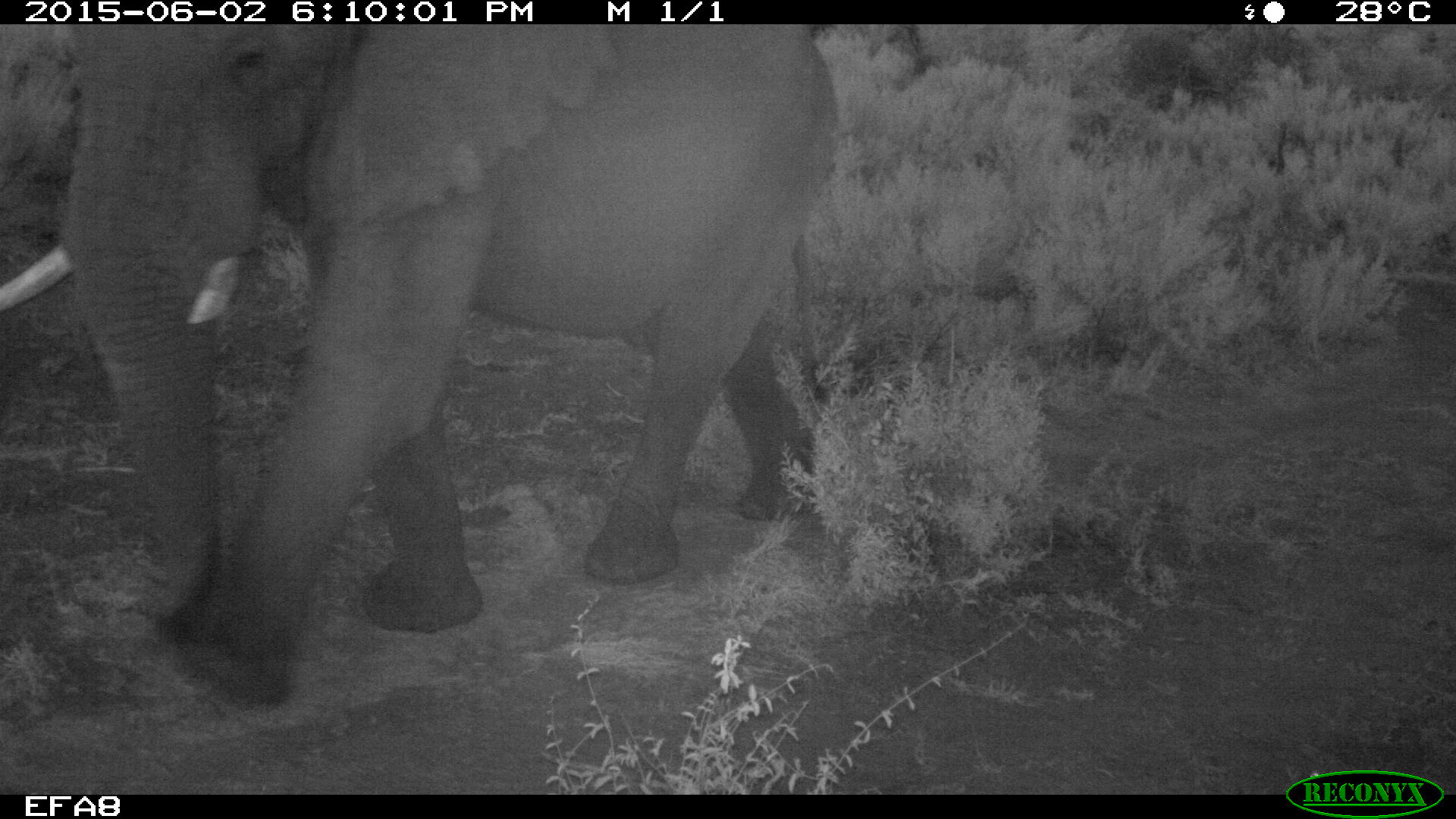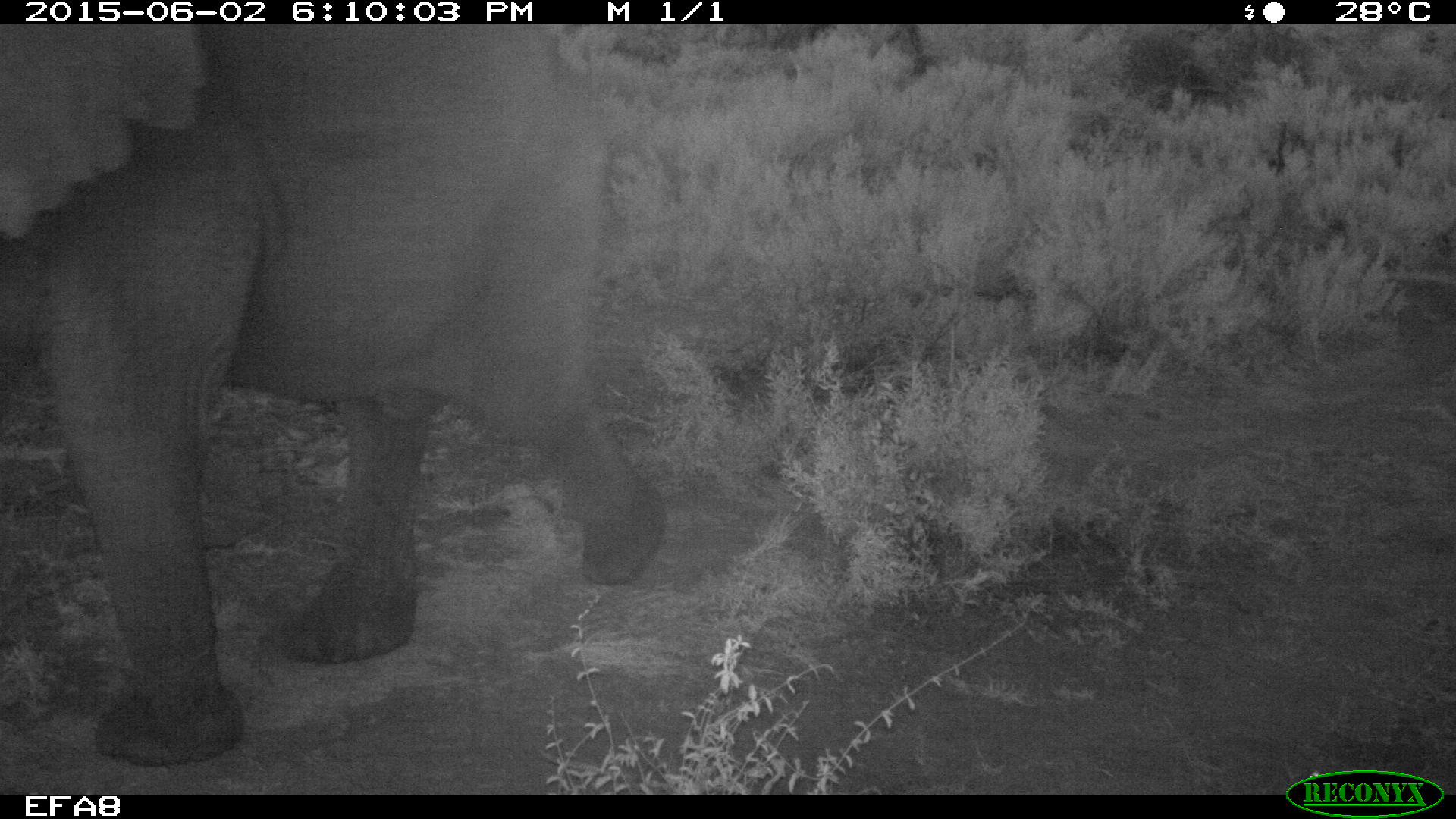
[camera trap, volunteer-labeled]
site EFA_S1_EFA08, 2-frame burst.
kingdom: Animalia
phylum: Chordata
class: Mammalia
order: Proboscidea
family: Elephantidae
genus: Loxodonta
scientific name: Loxodonta africana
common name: african bush elephant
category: elephant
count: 1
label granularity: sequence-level